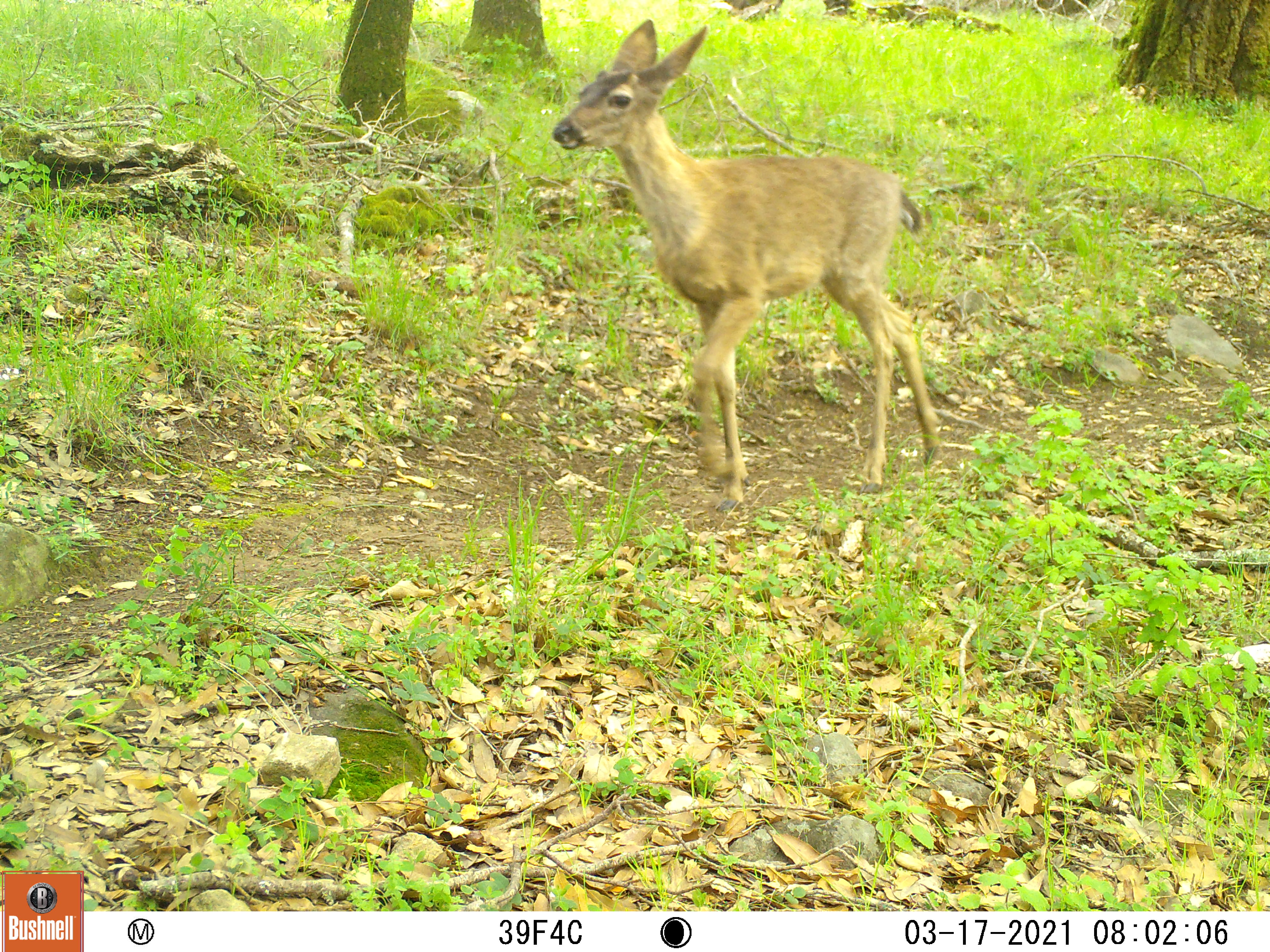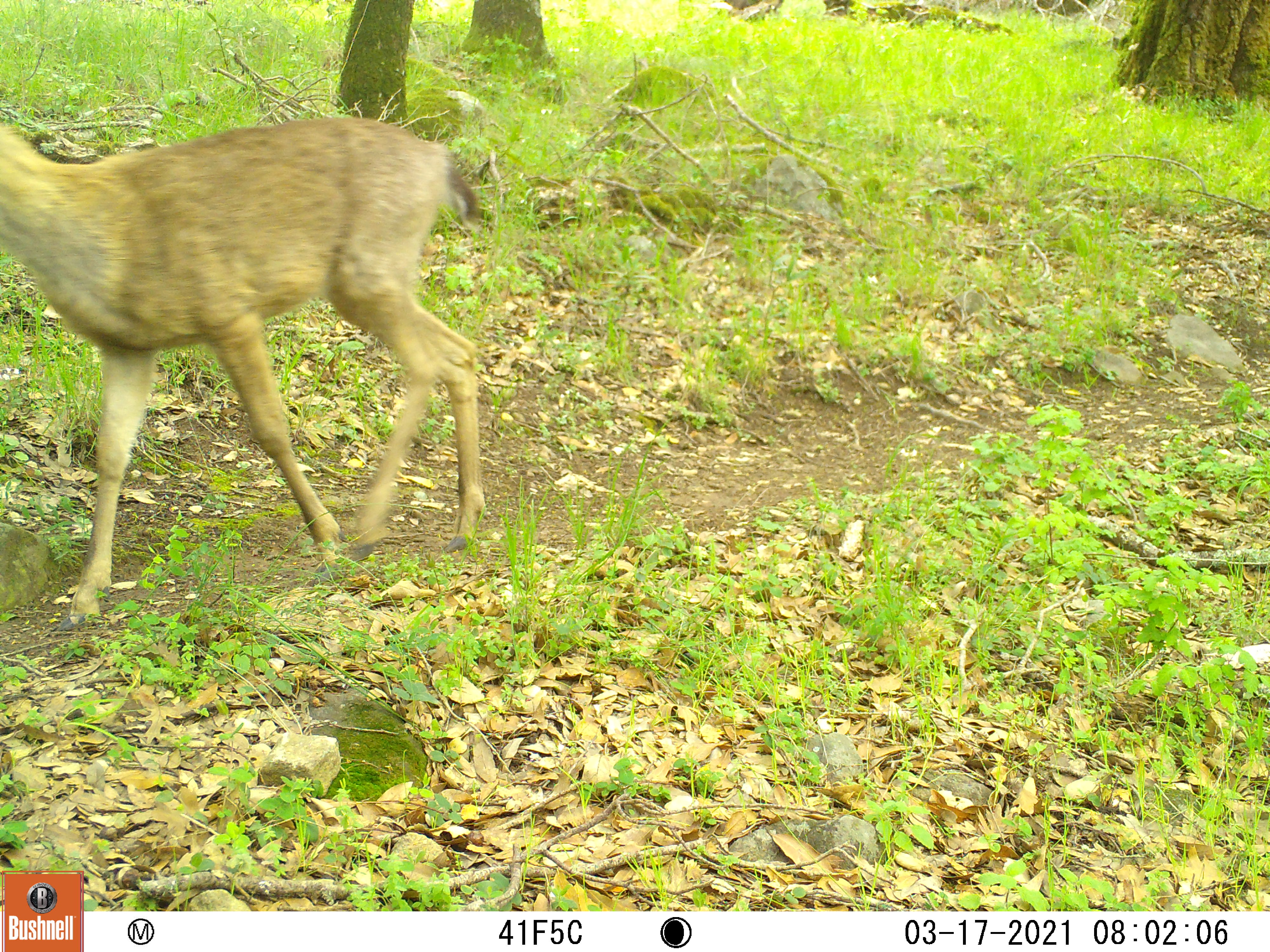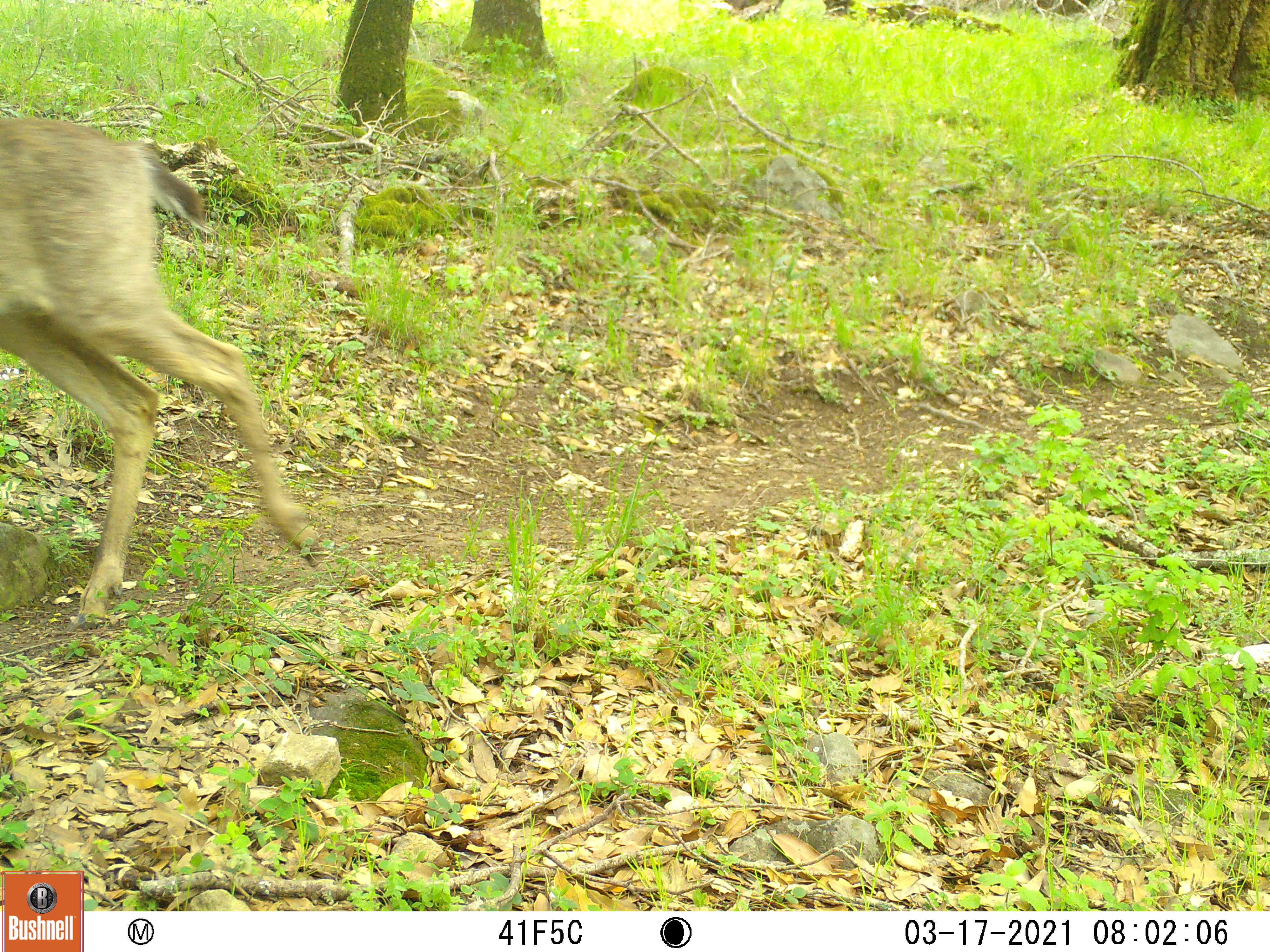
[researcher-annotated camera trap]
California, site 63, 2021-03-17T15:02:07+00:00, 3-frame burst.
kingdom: Animalia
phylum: Chordata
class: Mammalia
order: Artiodactyla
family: Cervidae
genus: Odocoileus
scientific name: Odocoileus hemionus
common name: mule deer